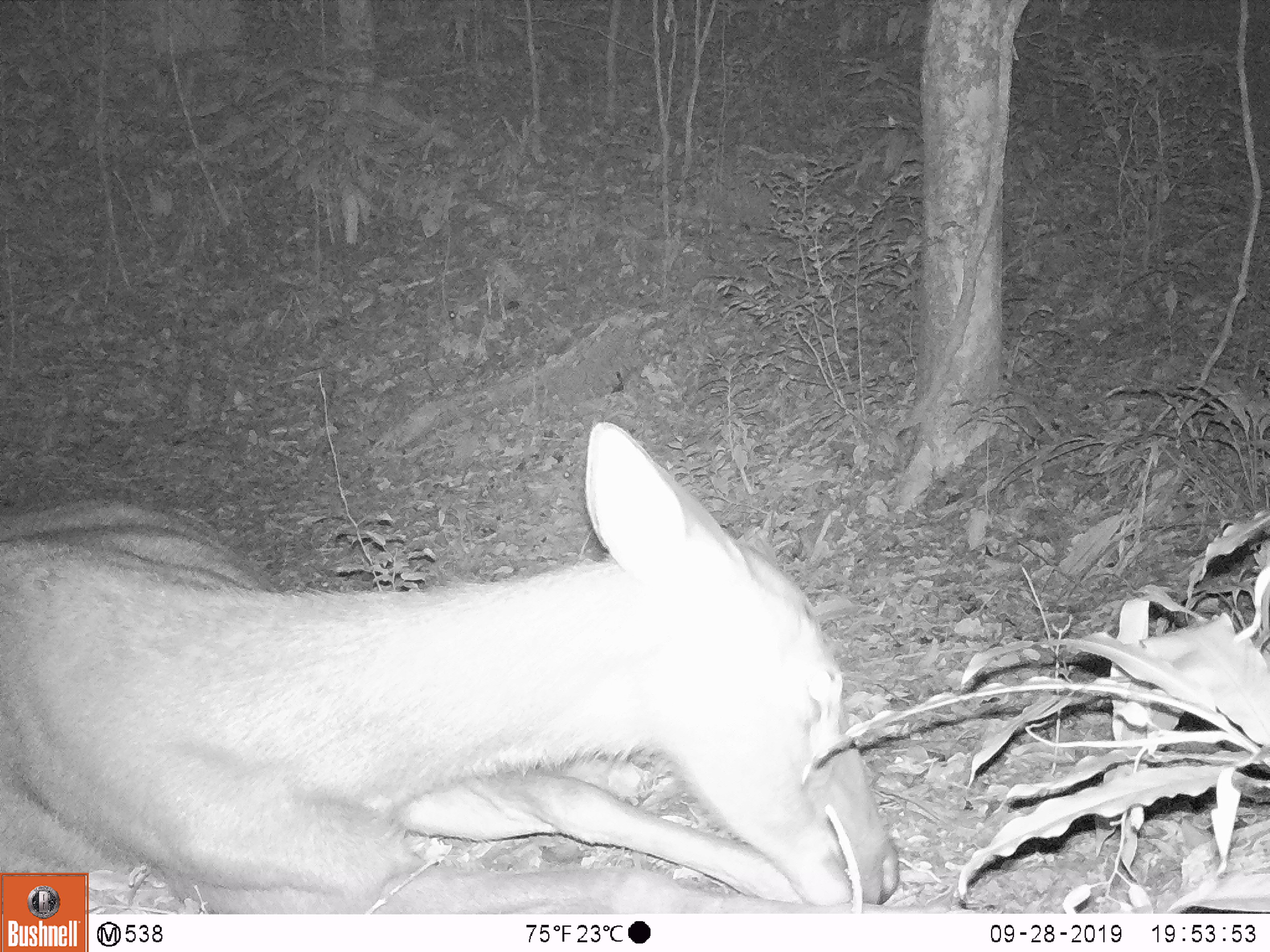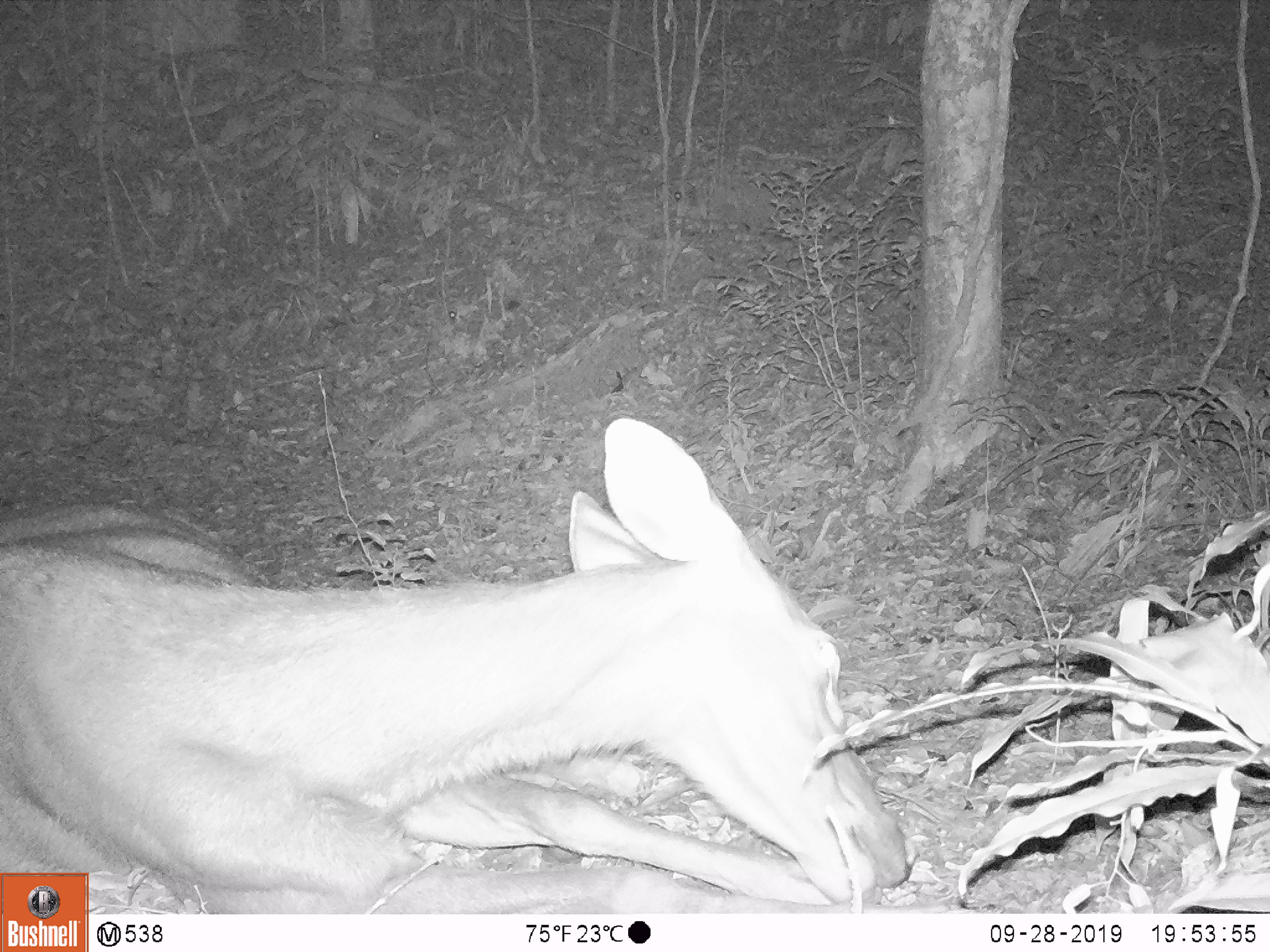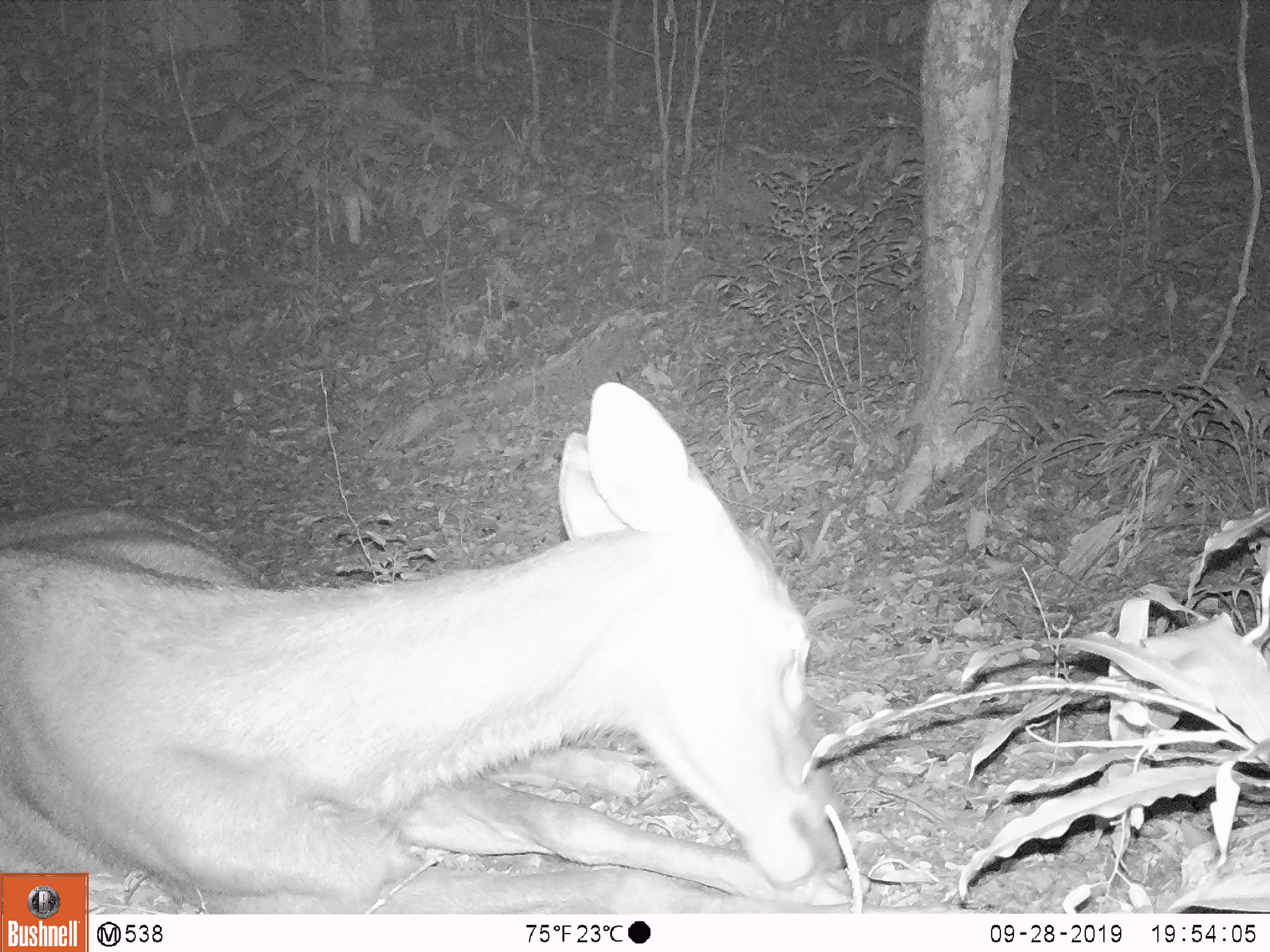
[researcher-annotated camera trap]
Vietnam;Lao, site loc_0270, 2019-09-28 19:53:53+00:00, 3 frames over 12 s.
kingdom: Animalia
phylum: Chordata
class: Mammalia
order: Artiodactyla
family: Cervidae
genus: Rusa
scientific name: Rusa unicolor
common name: sambar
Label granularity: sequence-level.